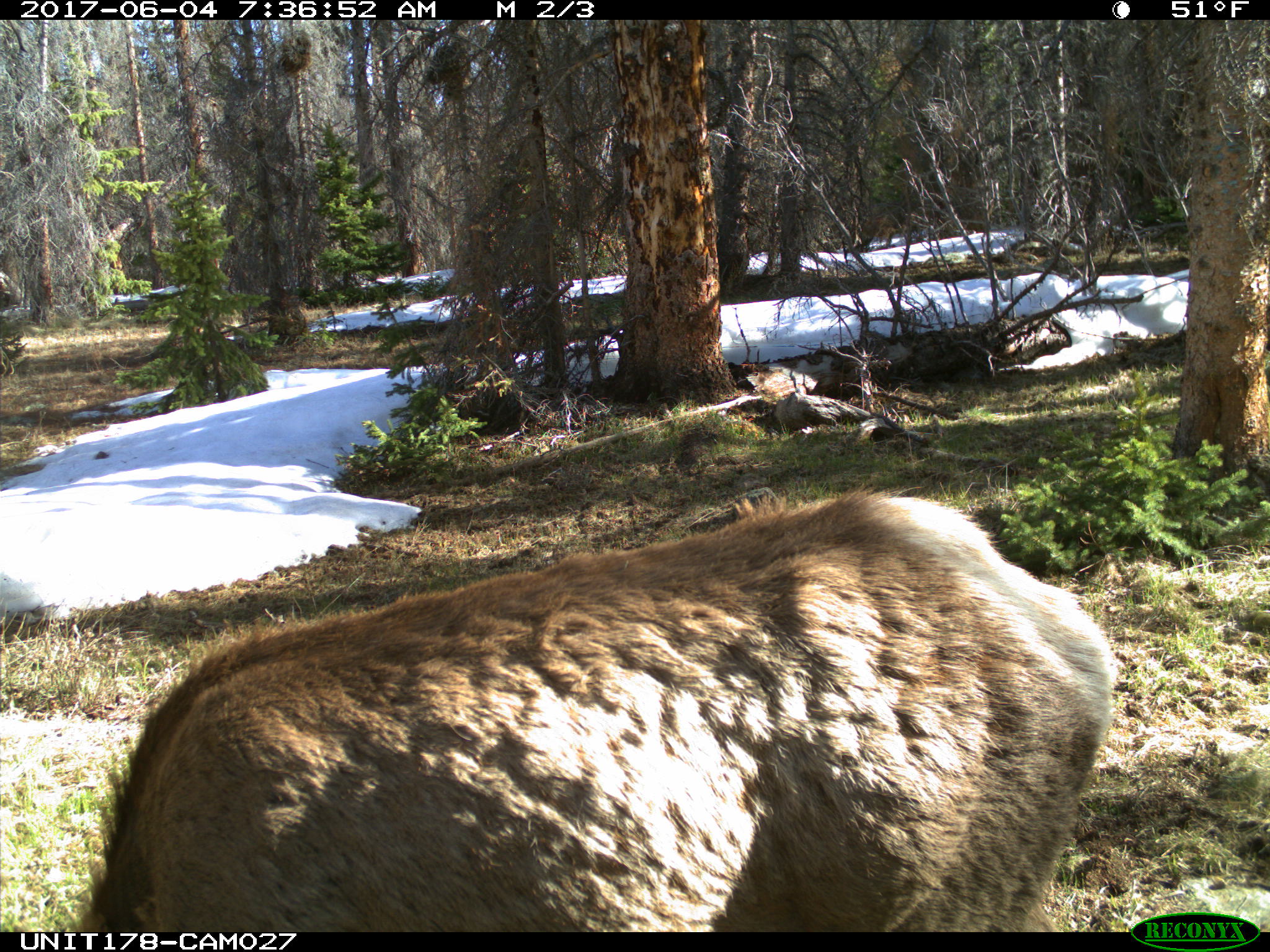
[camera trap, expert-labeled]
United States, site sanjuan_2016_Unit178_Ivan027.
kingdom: Animalia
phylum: Chordata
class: Mammalia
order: Artiodactyla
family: Cervidae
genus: Cervus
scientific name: Cervus elaphus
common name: red deer